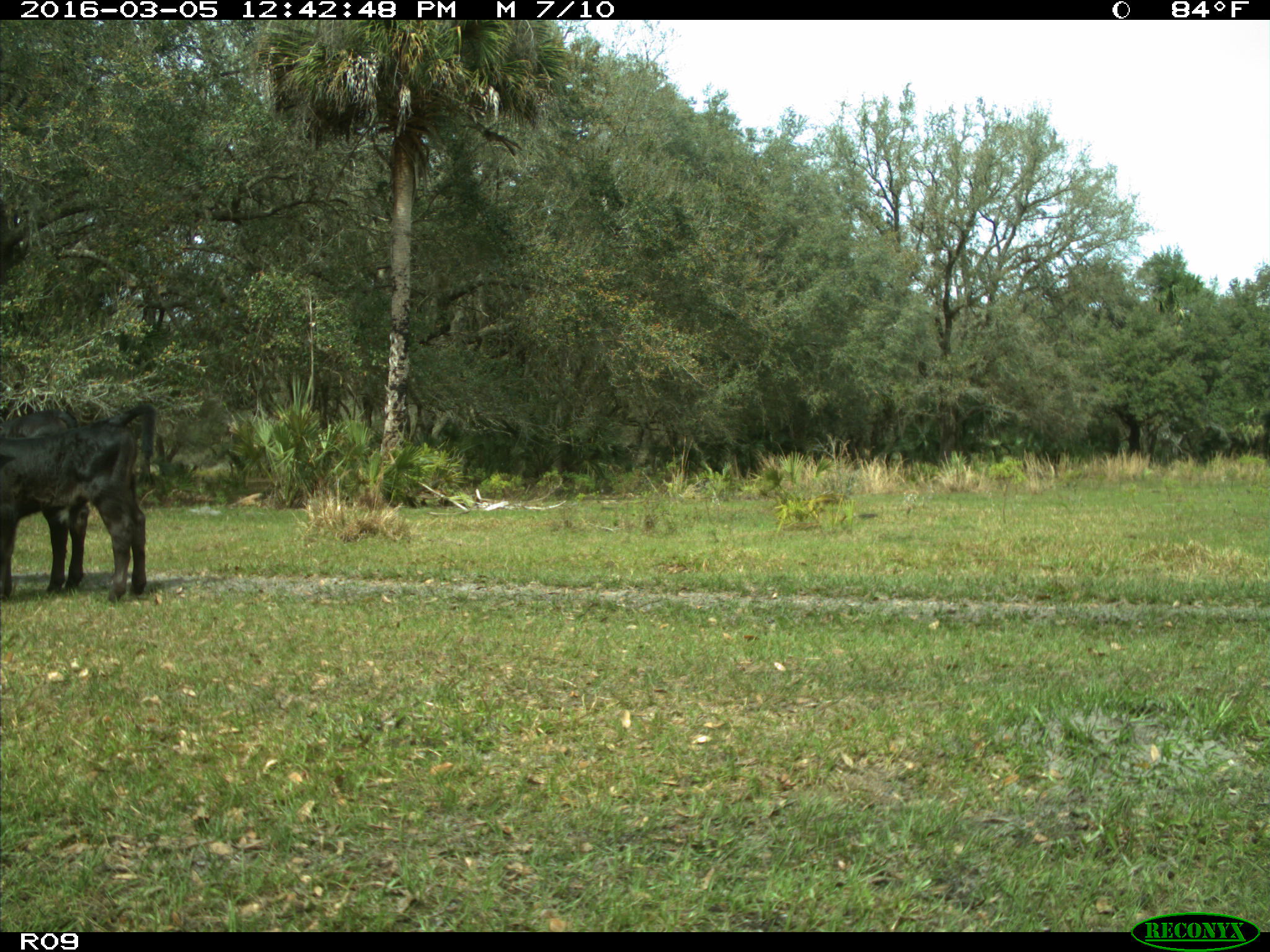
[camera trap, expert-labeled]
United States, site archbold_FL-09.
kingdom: Animalia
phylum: Chordata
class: Mammalia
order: Artiodactyla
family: Bovidae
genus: Bos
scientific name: Bos taurus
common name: domestic cow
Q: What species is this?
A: Bos taurus (domestic cow).